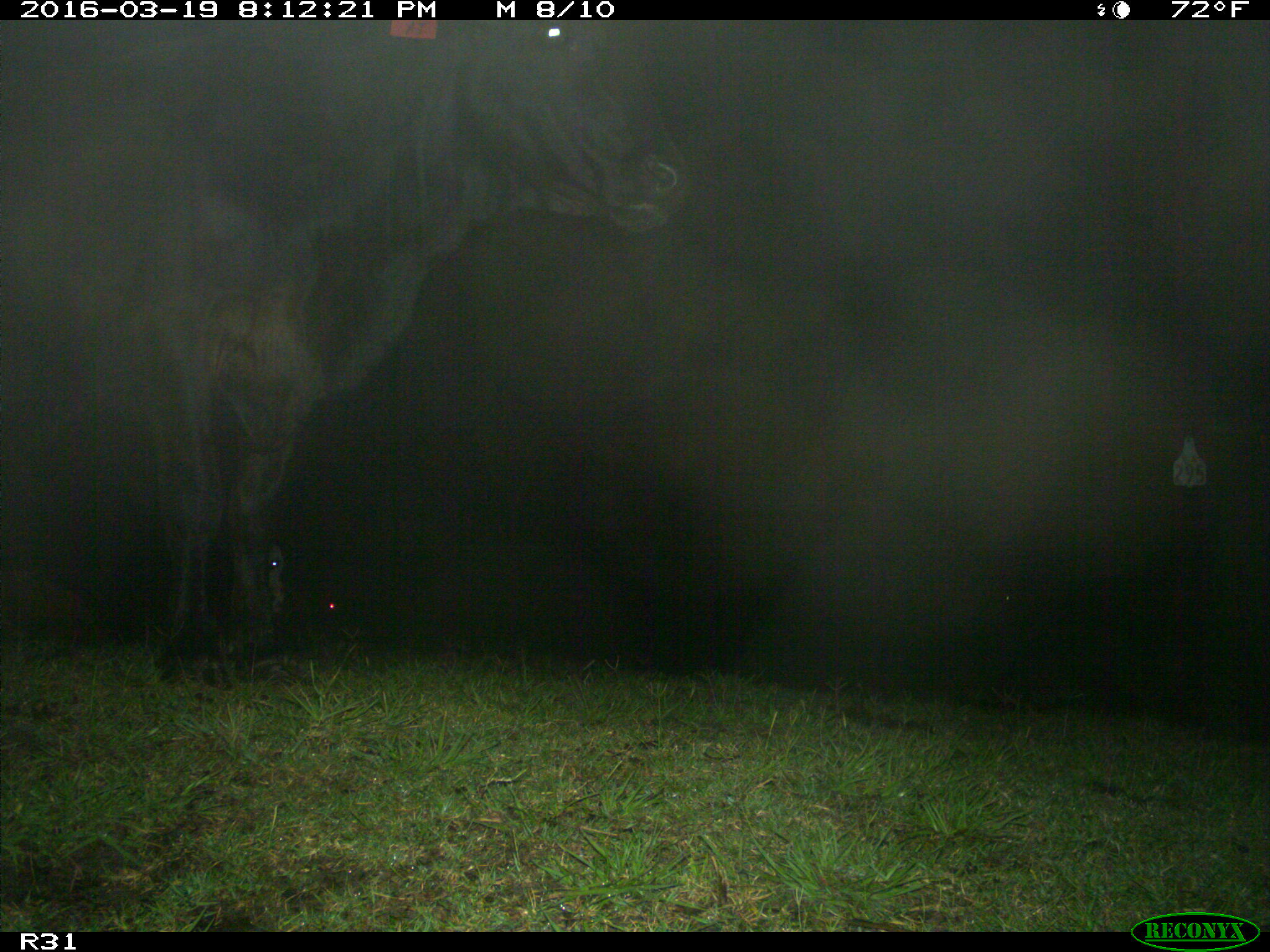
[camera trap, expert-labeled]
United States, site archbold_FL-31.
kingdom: Animalia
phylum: Chordata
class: Mammalia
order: Artiodactyla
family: Bovidae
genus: Bos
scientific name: Bos taurus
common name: domestic cow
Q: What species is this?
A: Bos taurus (domestic cow).